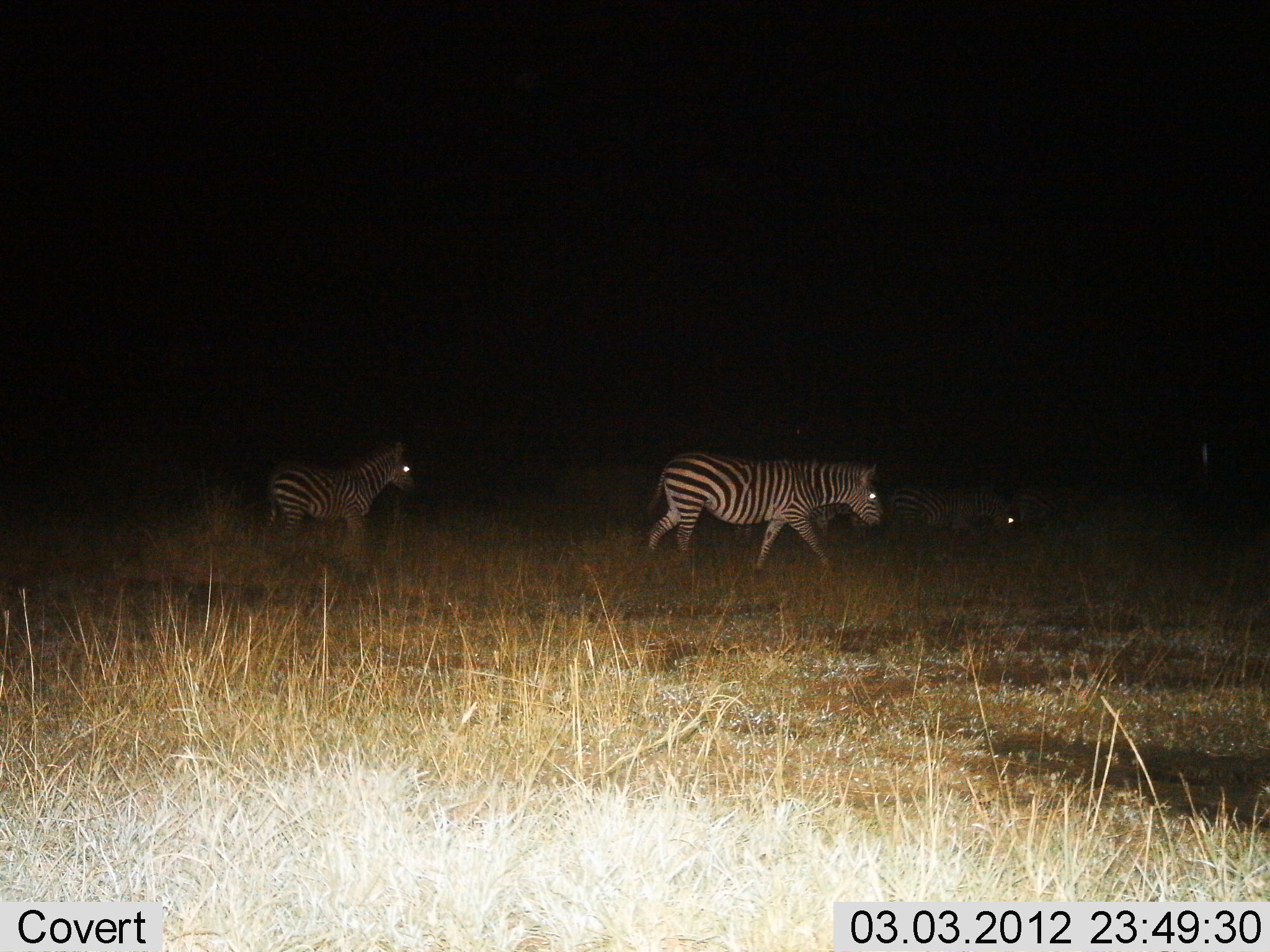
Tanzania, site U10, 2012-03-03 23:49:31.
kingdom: Animalia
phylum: Chordata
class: Mammalia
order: Perissodactyla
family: Equidae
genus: Equus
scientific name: Equus quagga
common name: plains zebra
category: zebra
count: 4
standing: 13%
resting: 3%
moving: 100%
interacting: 0%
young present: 17%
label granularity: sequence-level